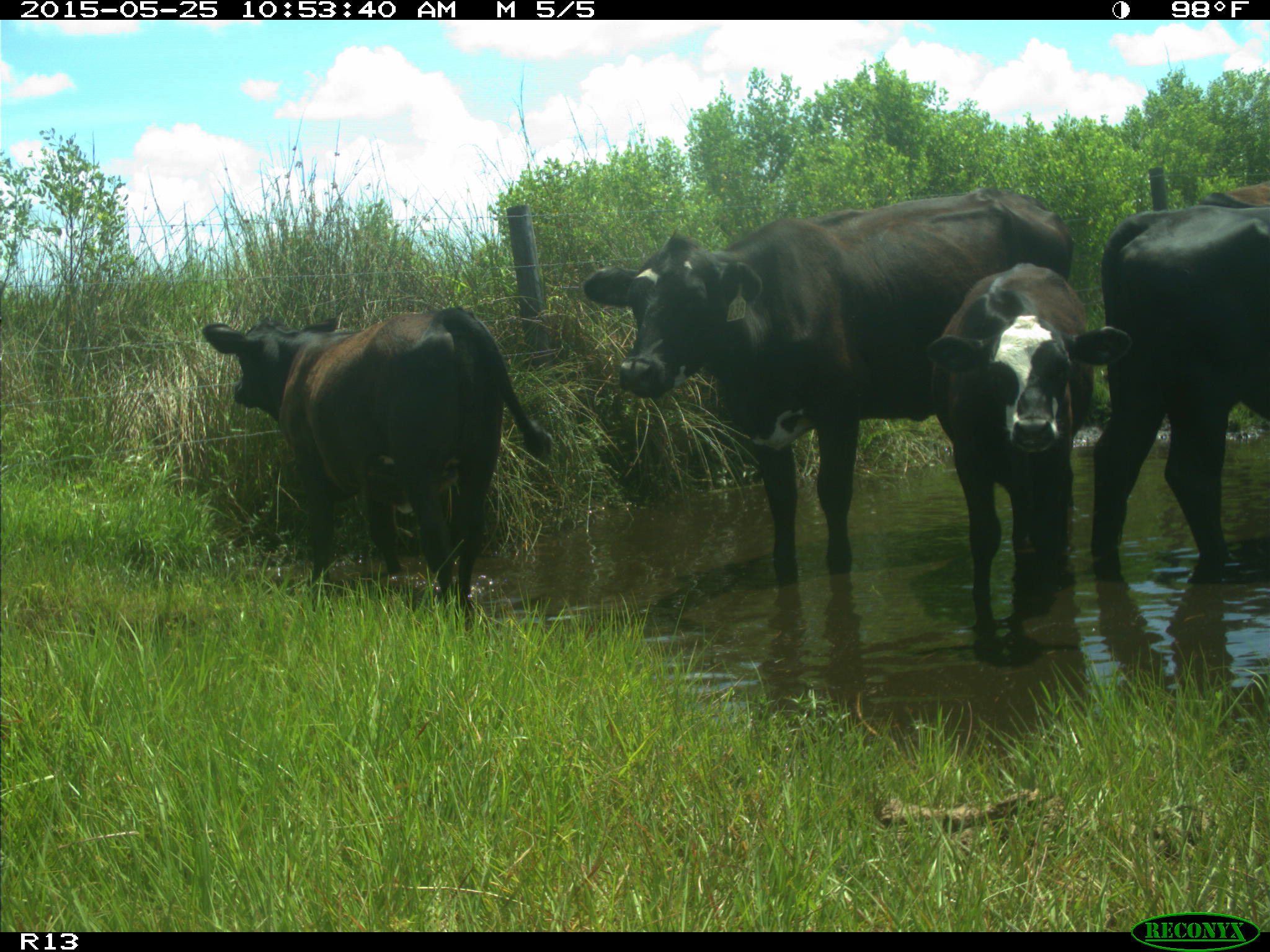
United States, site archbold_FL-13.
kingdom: Animalia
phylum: Chordata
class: Mammalia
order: Artiodactyla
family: Bovidae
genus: Bos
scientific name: Bos taurus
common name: domestic cow